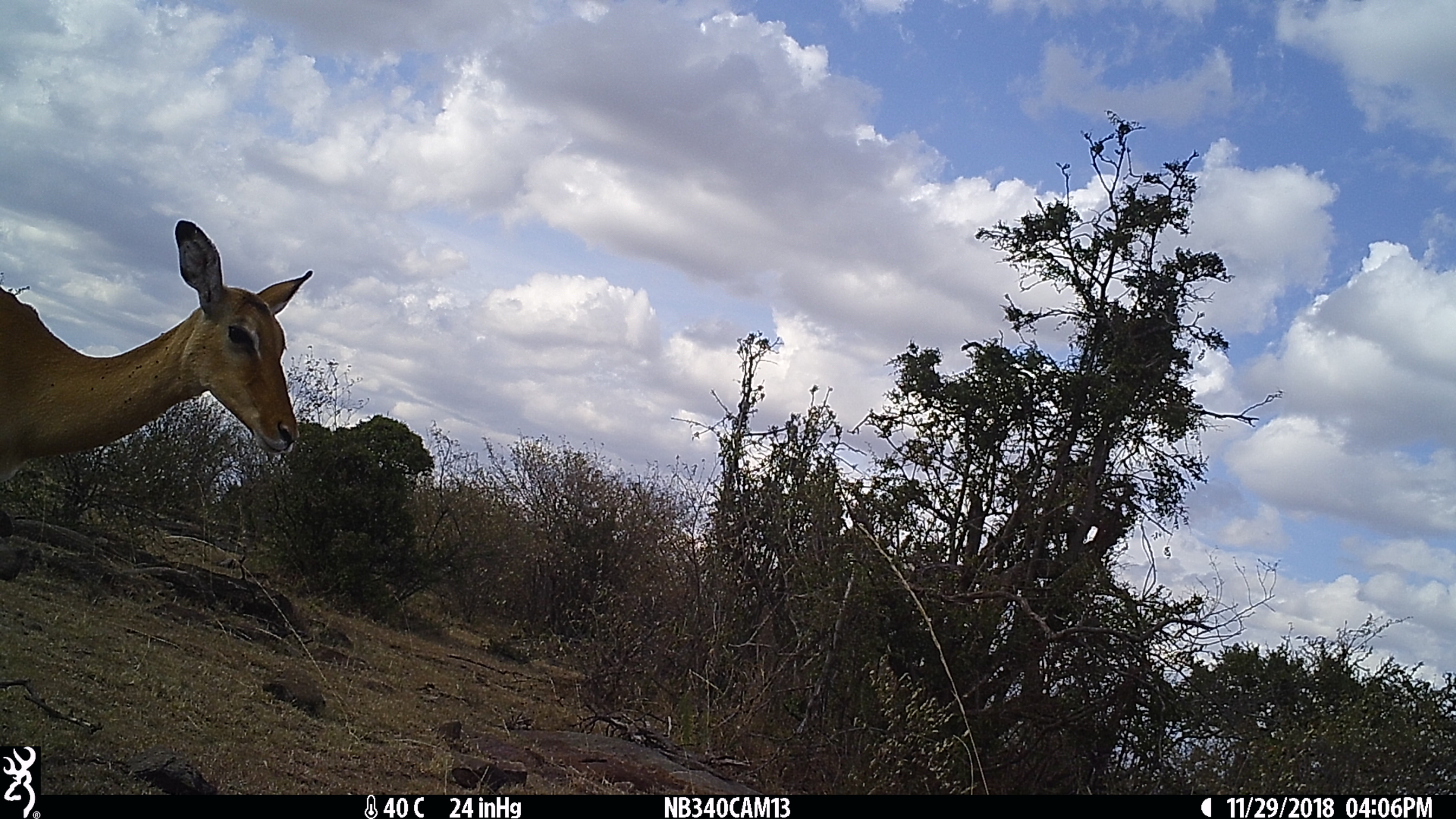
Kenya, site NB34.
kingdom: Animalia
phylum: Chordata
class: Mammalia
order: Artiodactyla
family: Bovidae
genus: Aepyceros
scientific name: Aepyceros melampus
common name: impala